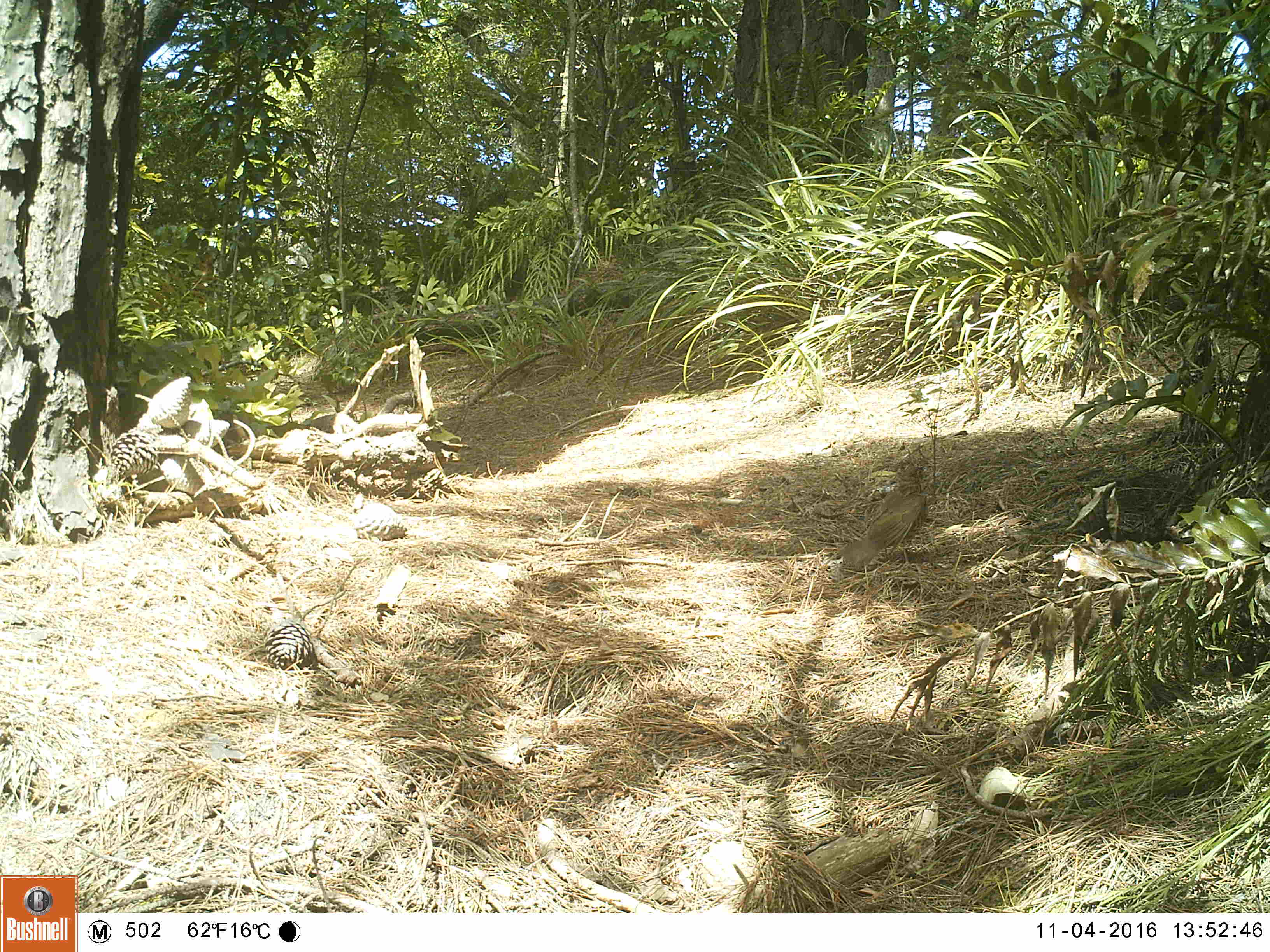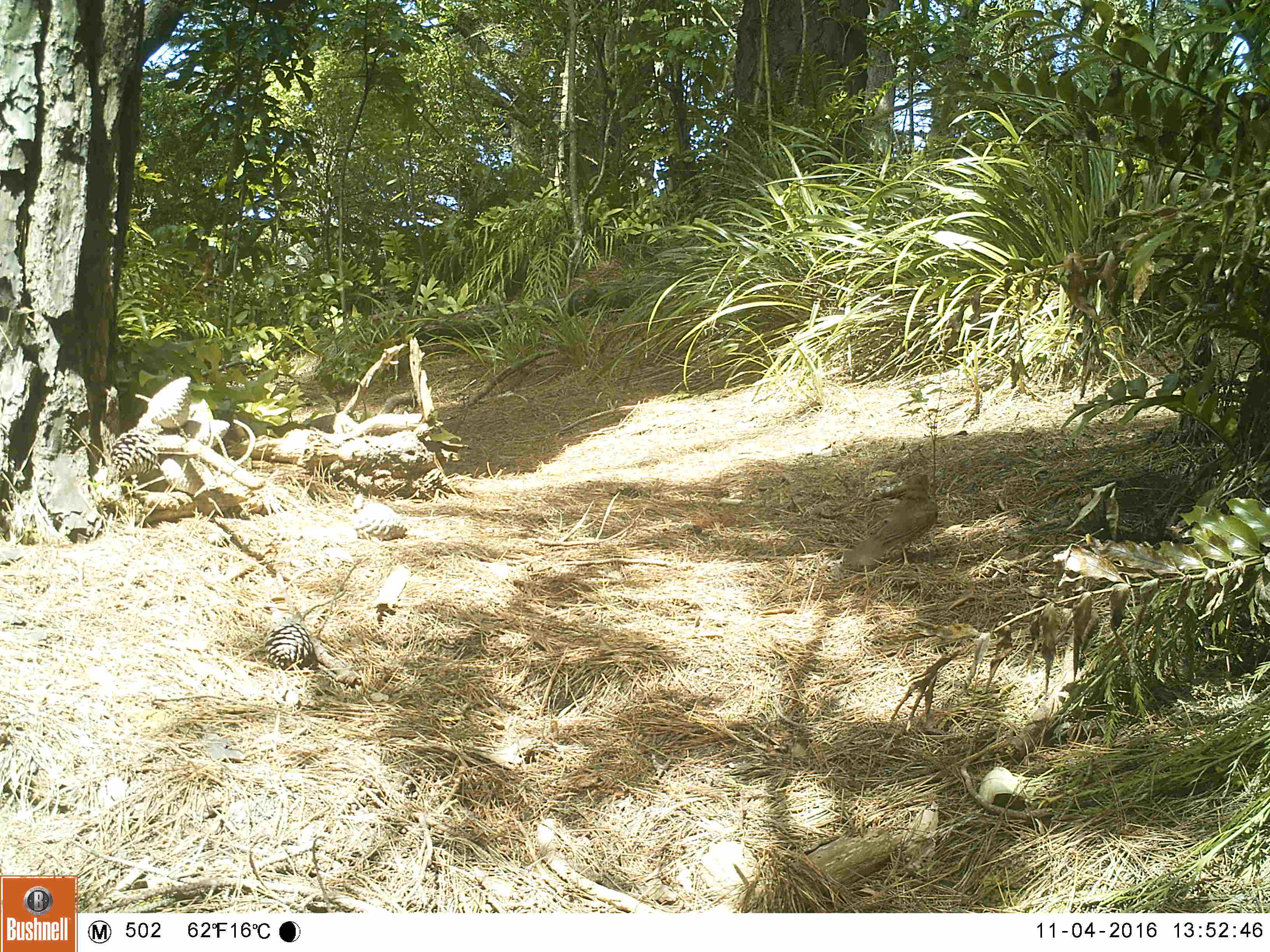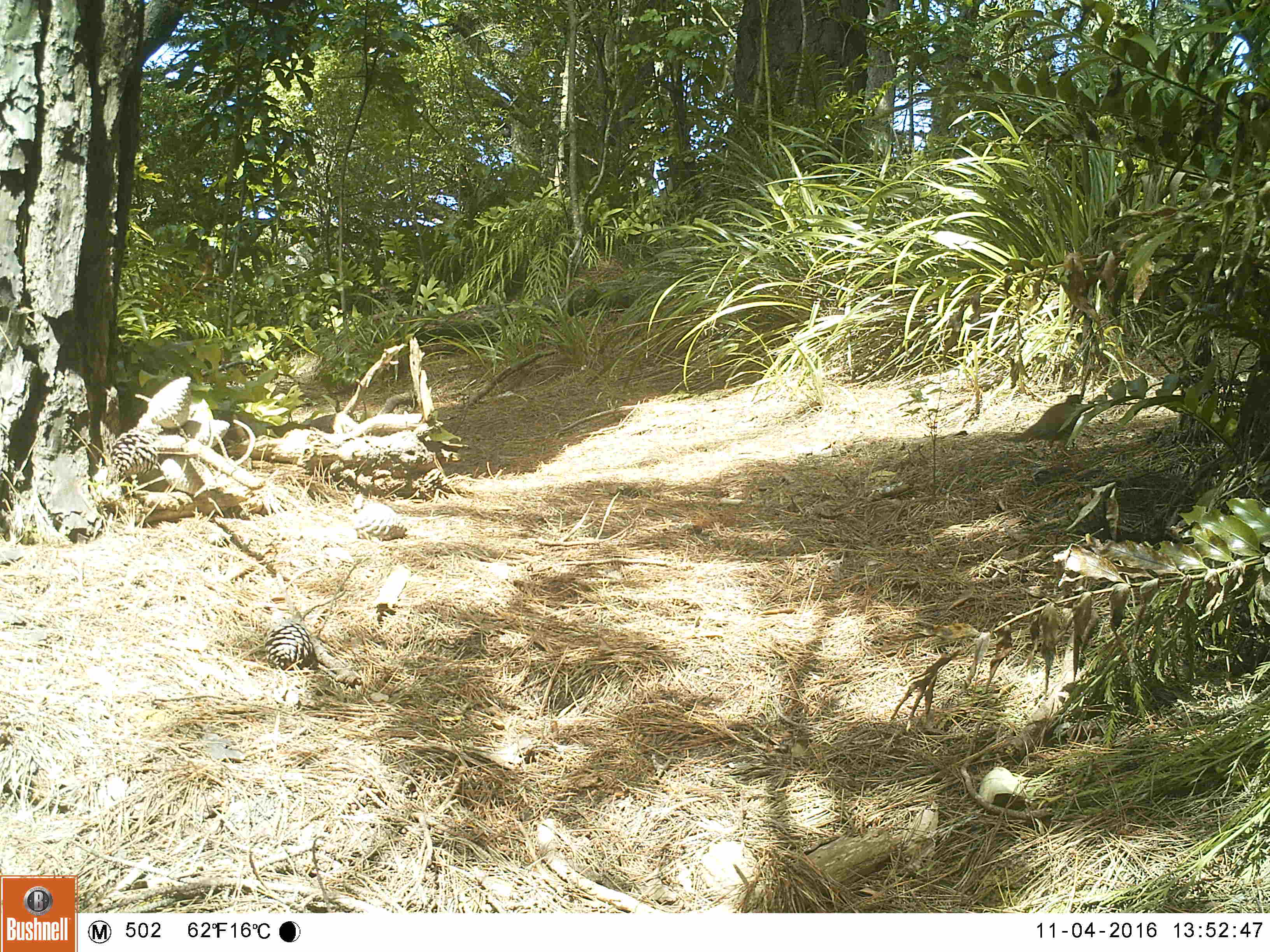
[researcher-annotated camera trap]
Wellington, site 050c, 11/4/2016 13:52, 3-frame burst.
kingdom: Animalia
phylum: Chordata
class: Aves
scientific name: Aves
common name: bird